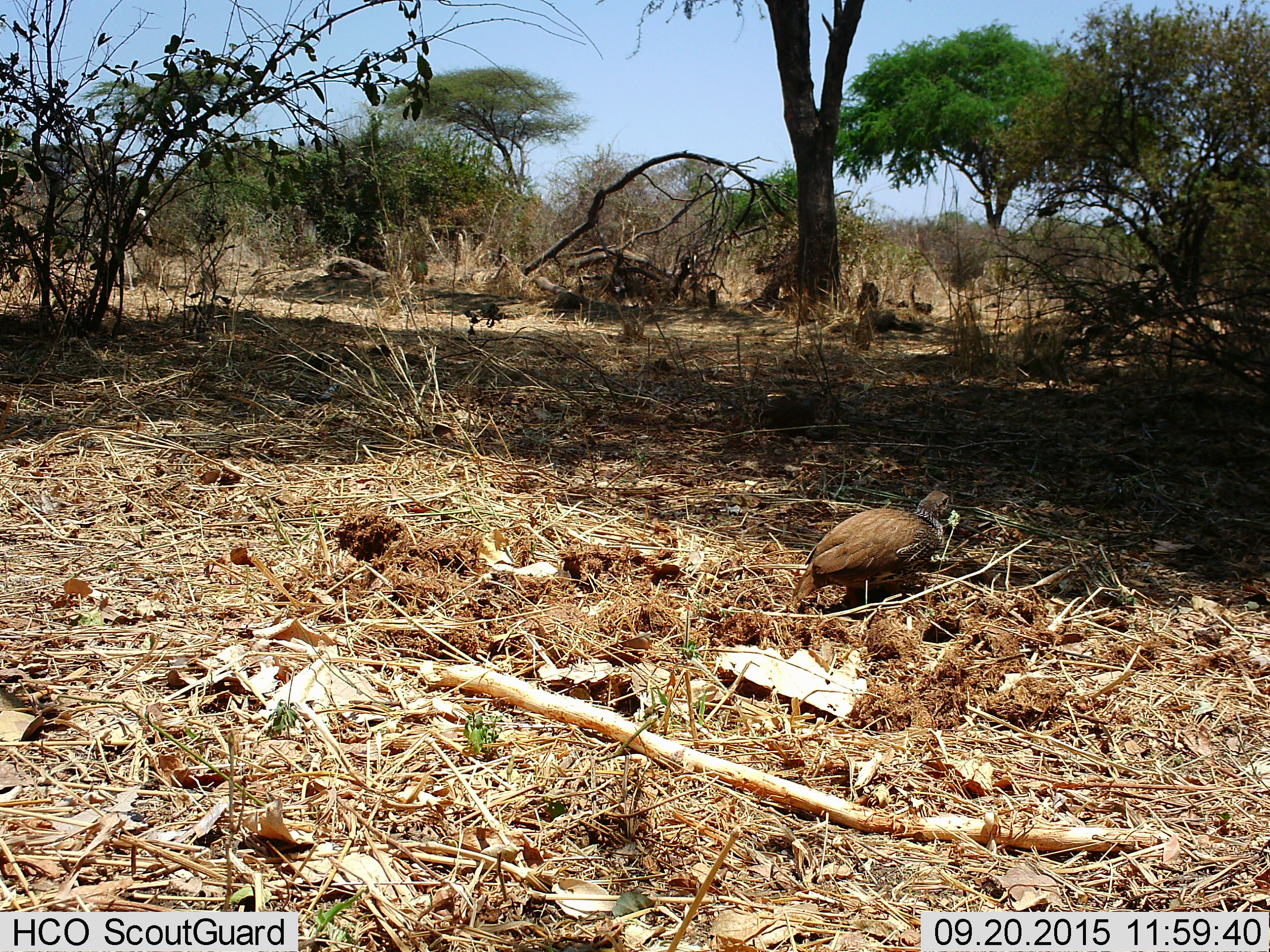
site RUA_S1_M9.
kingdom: Animalia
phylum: Chordata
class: Aves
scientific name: Aves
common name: bird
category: birdother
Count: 1.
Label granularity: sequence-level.